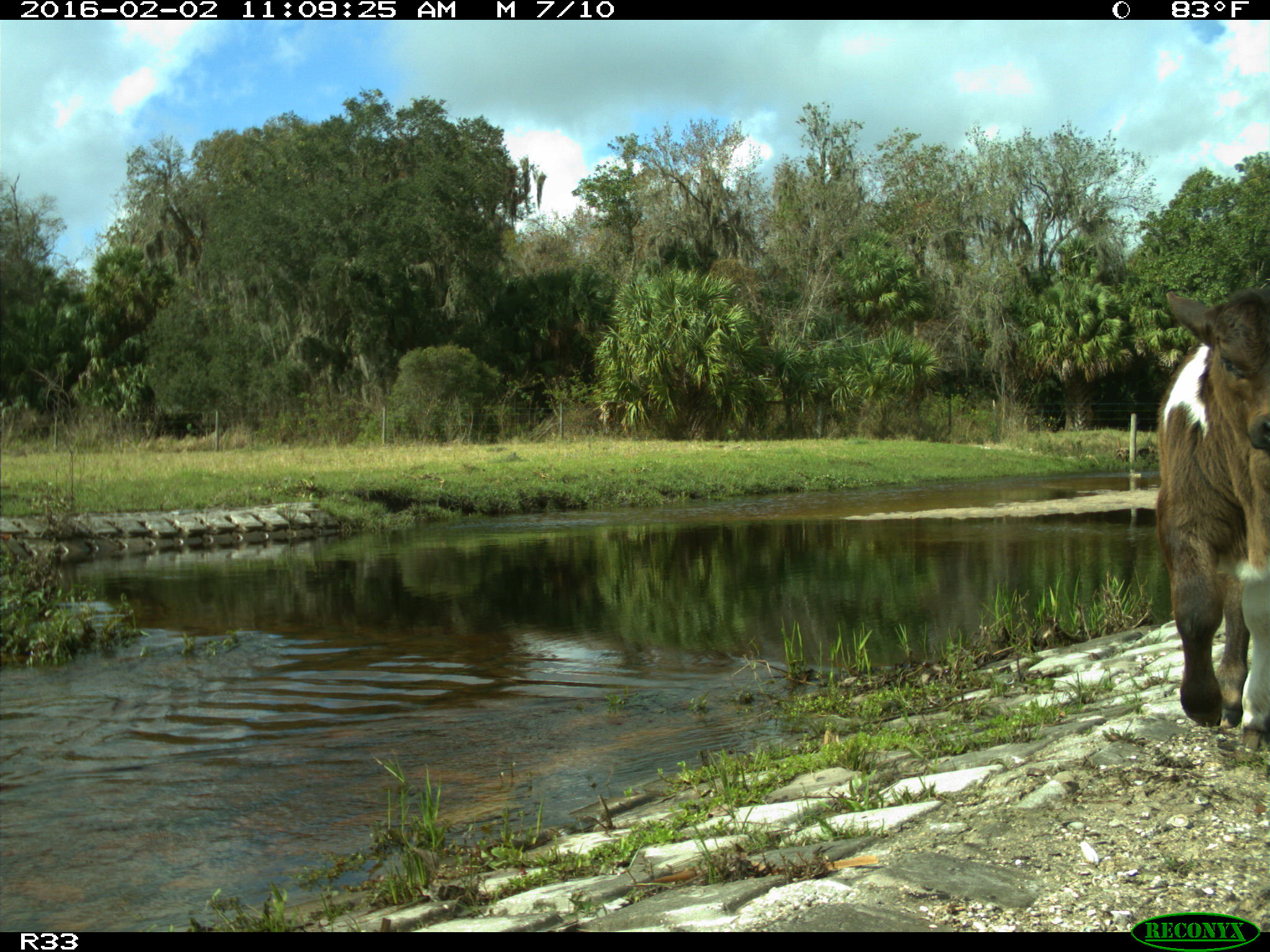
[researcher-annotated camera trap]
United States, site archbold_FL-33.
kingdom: Animalia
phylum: Chordata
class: Mammalia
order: Artiodactyla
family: Bovidae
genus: Bos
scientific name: Bos taurus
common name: domestic cow